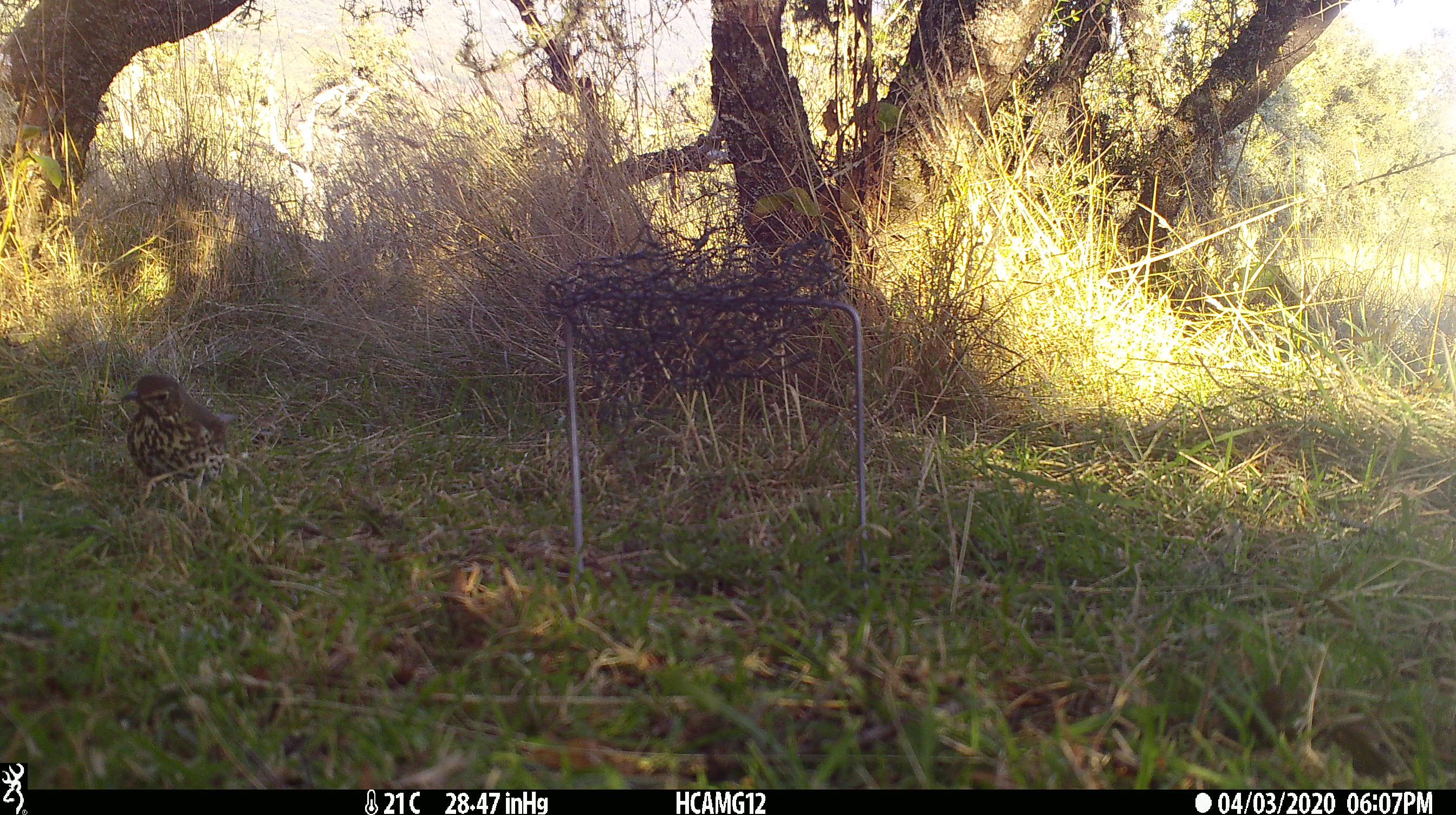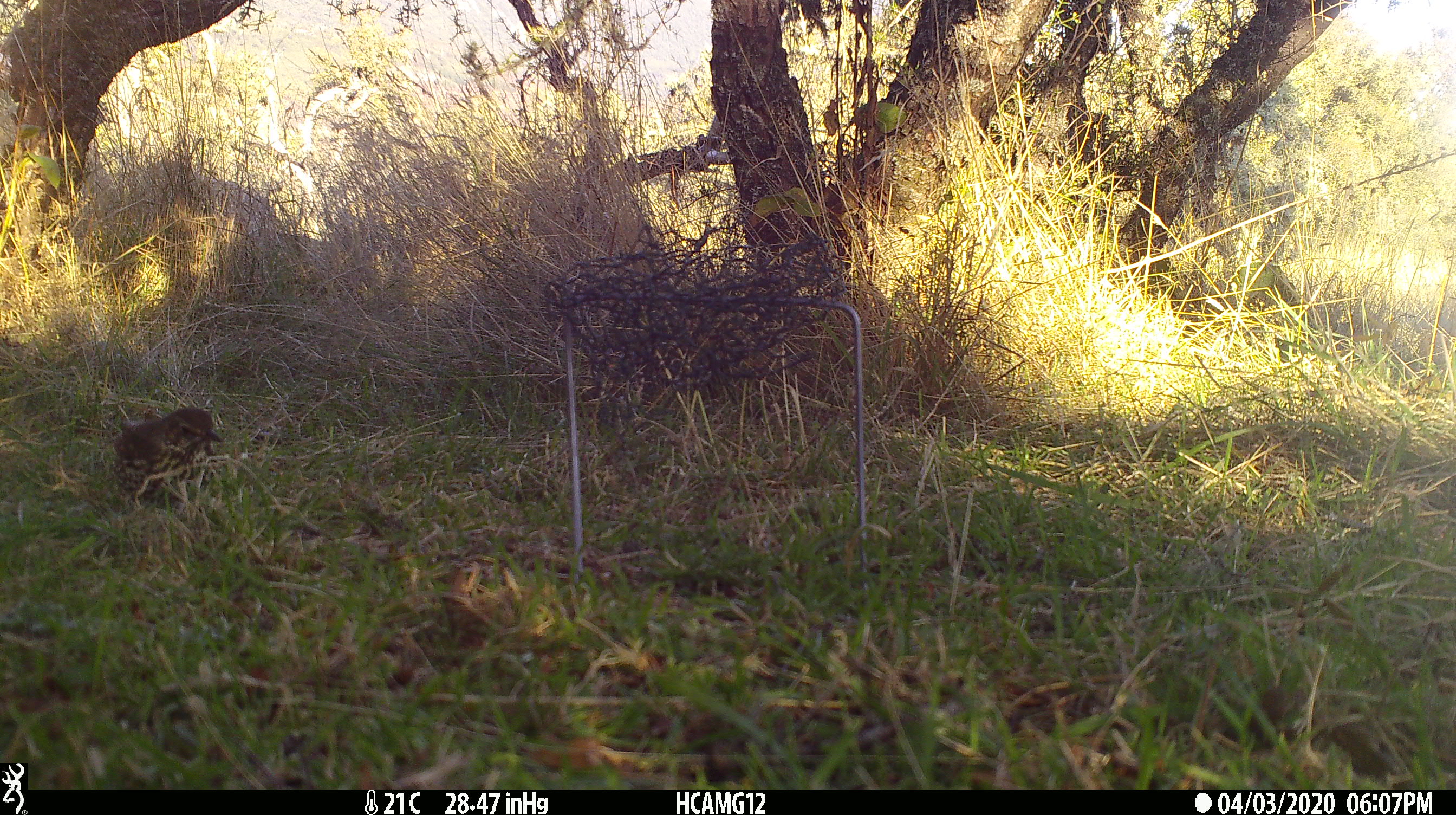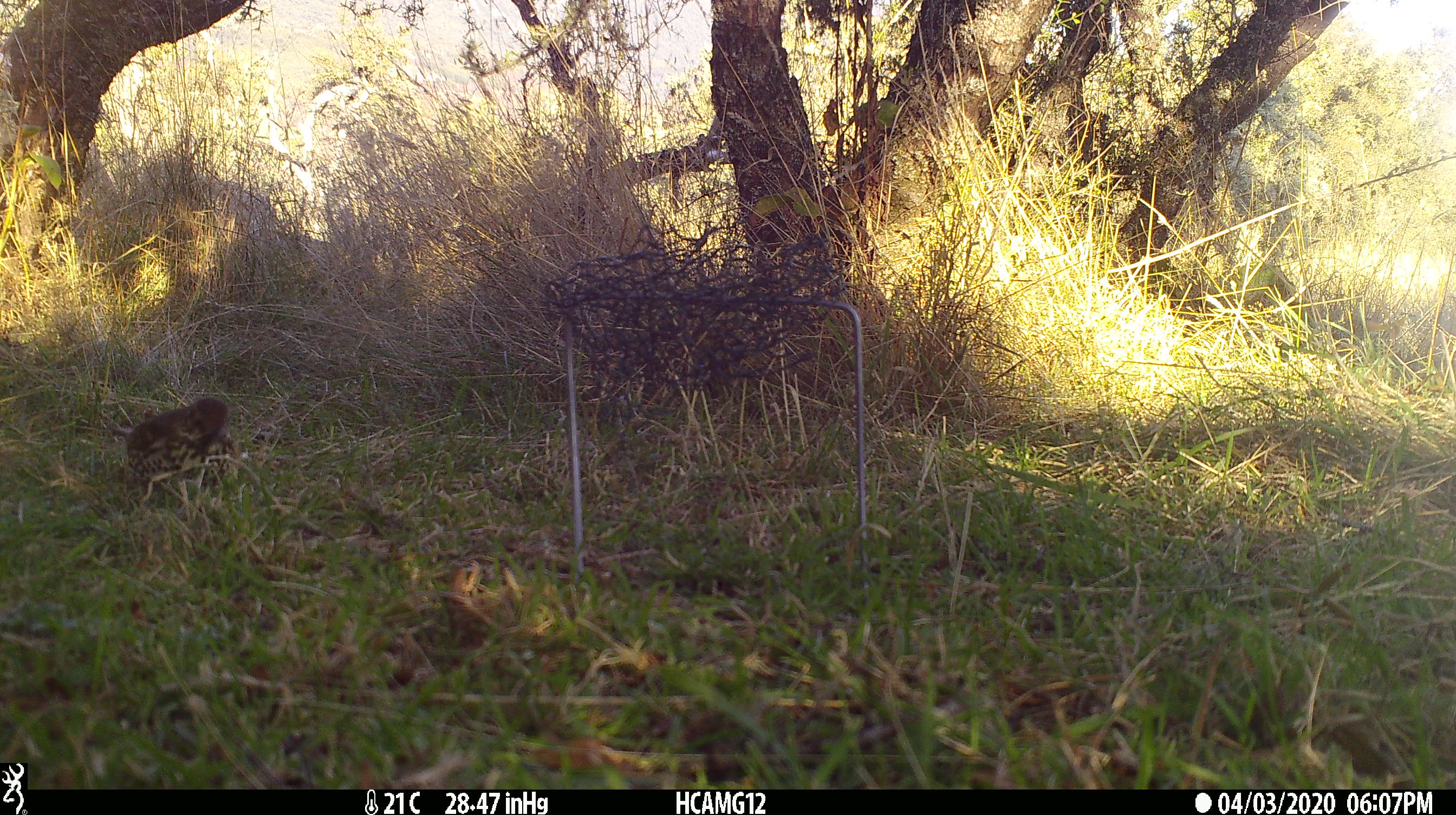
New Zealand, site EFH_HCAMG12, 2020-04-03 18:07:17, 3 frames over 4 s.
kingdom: Animalia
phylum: Chordata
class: Aves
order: Passeriformes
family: Turdidae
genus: Turdus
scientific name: Turdus philomelos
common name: song thrush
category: thrush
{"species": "thrush (song thrush) (Turdus philomelos)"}